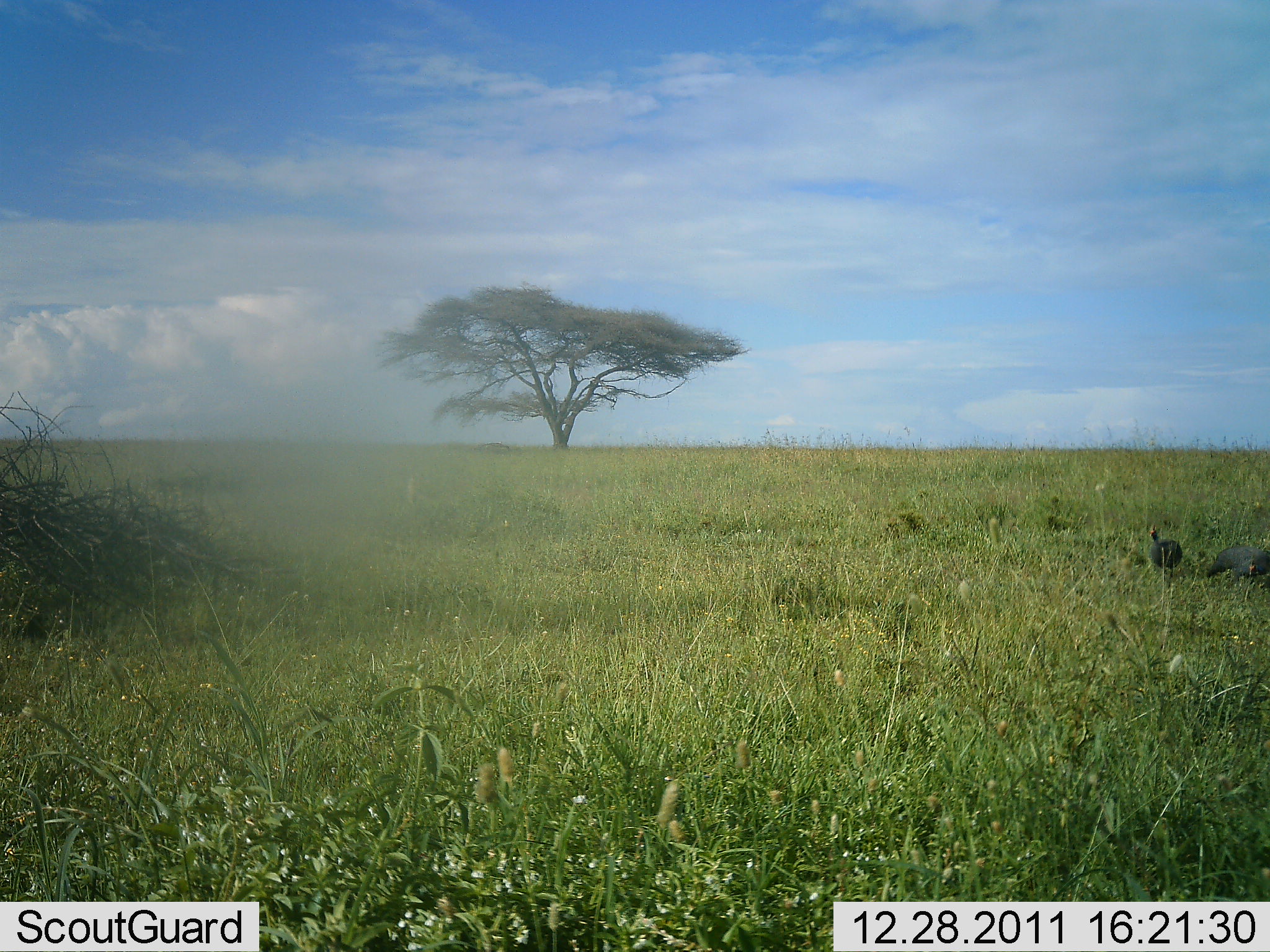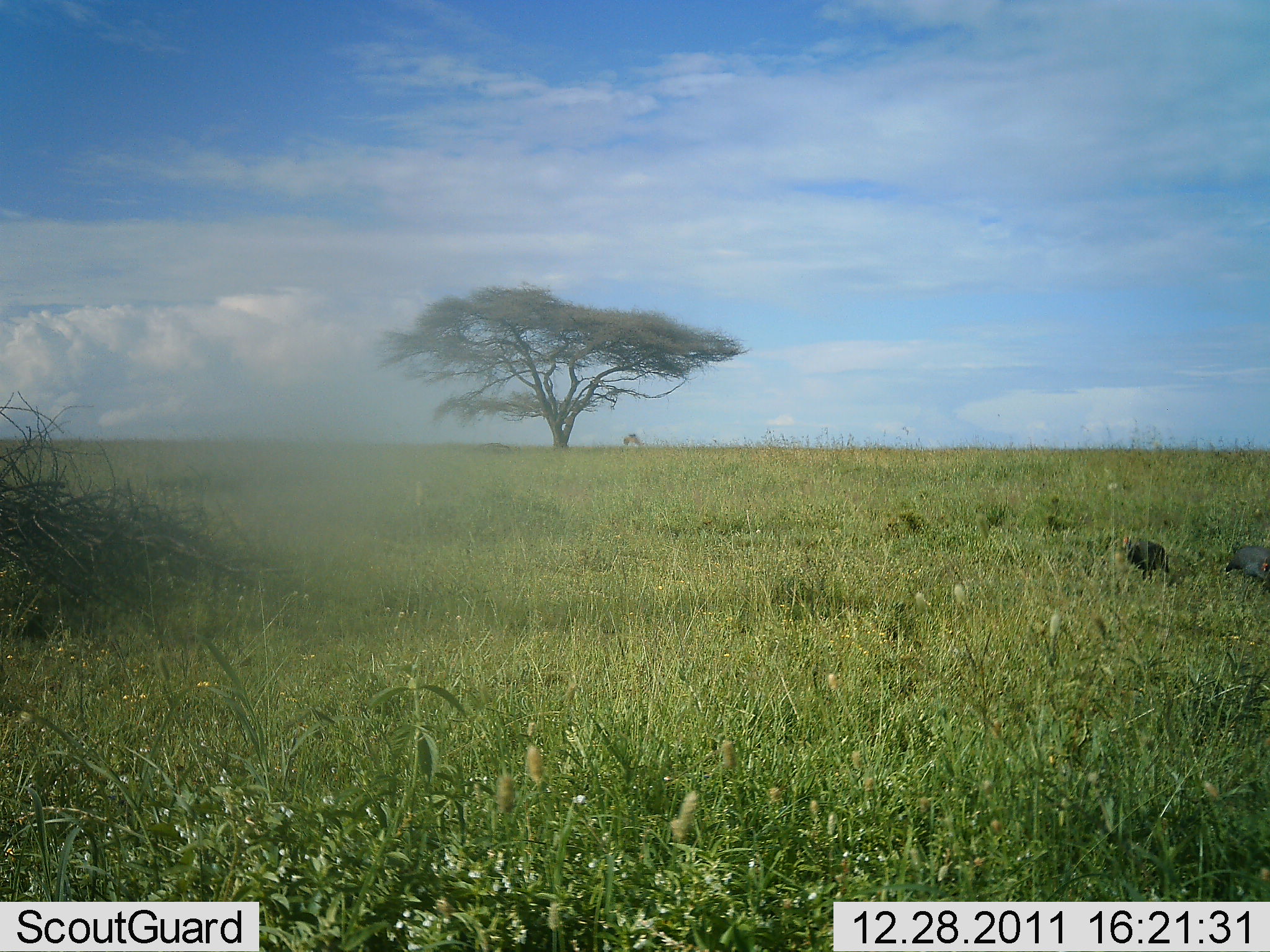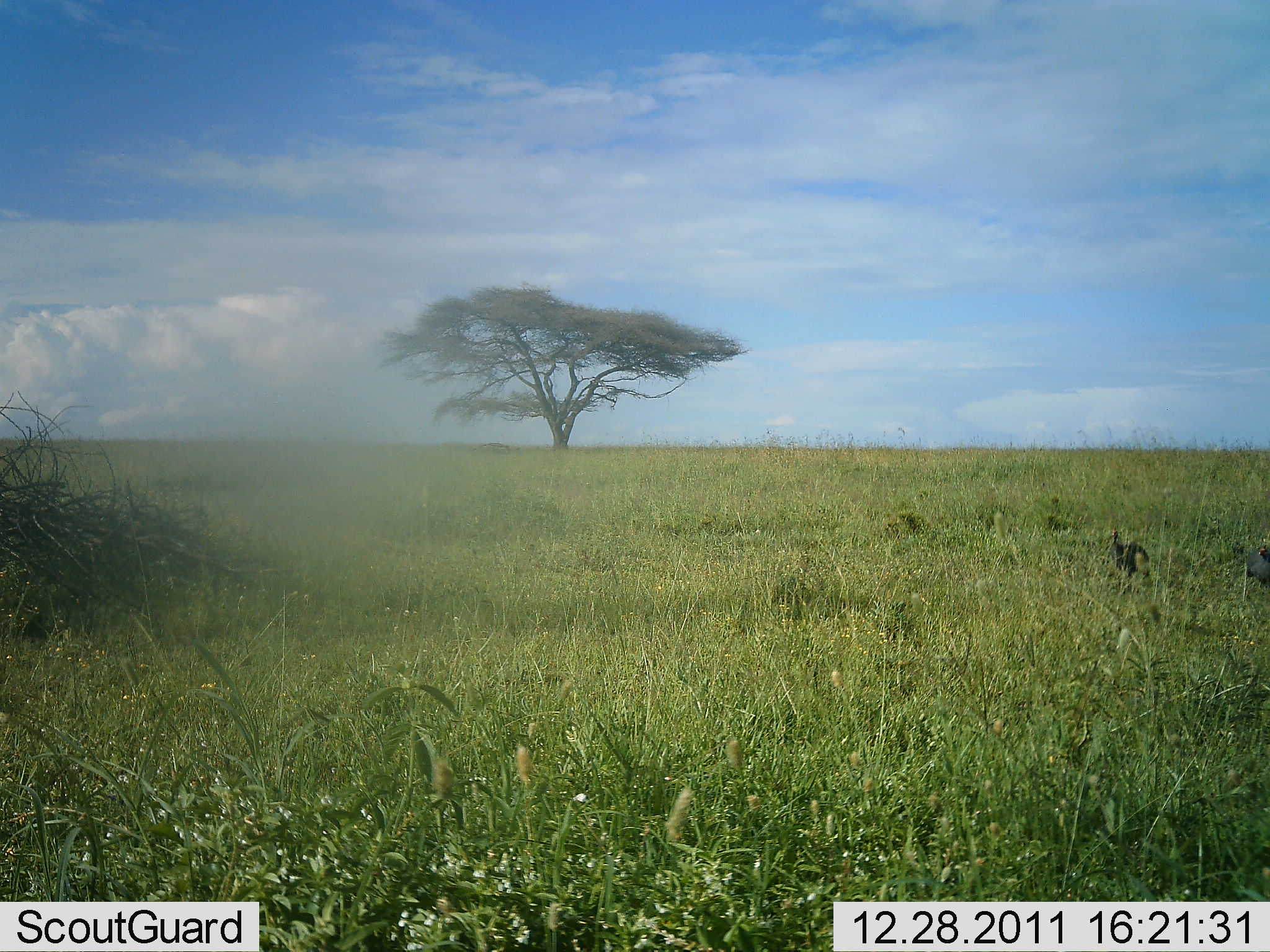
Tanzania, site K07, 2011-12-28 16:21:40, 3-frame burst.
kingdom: Animalia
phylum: Chordata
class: Aves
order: Galliformes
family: Numididae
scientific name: Numididae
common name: guinea fowl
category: guineafowl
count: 2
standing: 0%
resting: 0%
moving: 80%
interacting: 0%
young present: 0%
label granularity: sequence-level